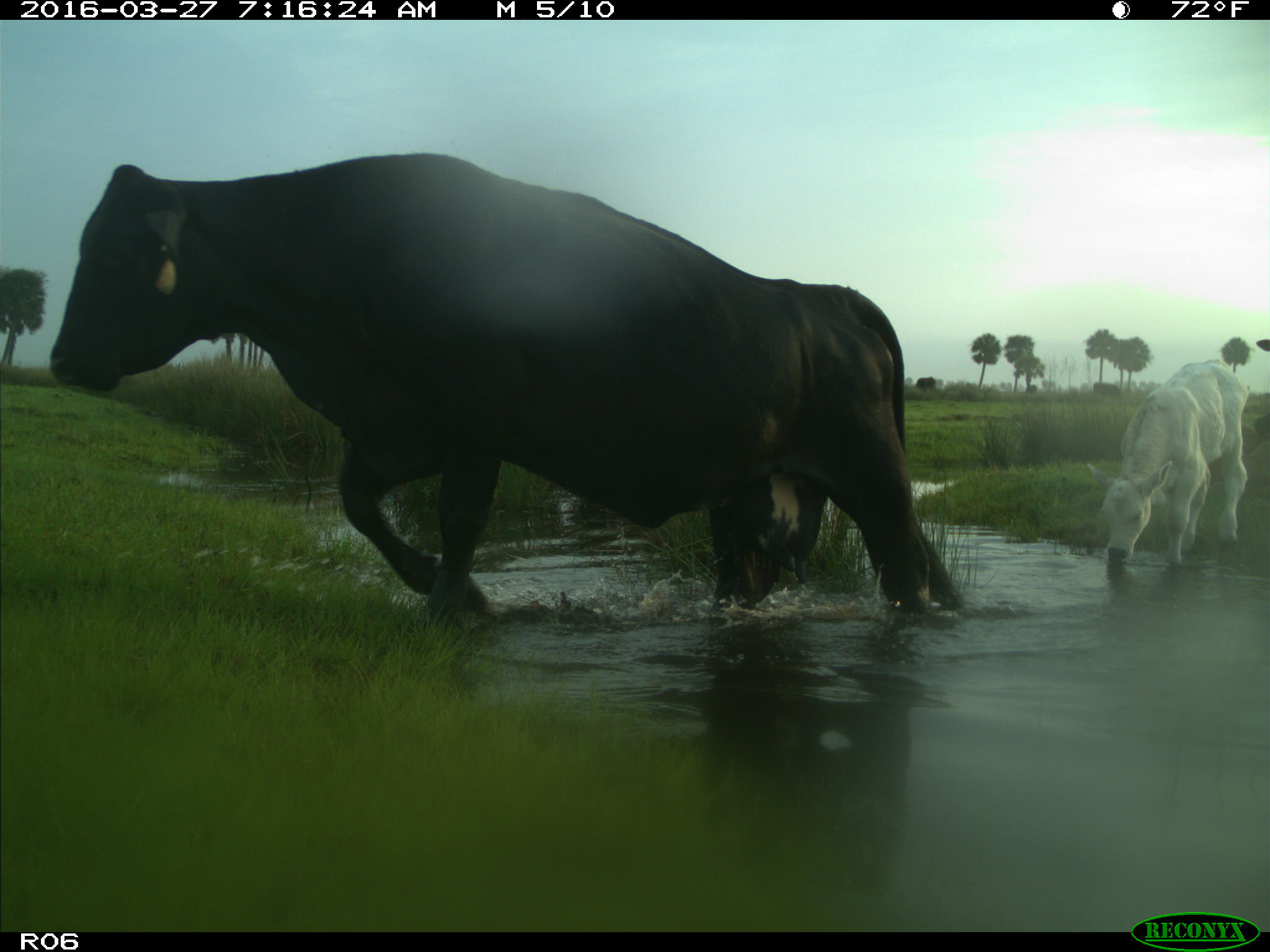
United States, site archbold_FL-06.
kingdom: Animalia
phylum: Chordata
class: Mammalia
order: Artiodactyla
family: Bovidae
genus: Bos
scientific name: Bos taurus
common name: domestic cow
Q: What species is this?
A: Bos taurus (domestic cow).